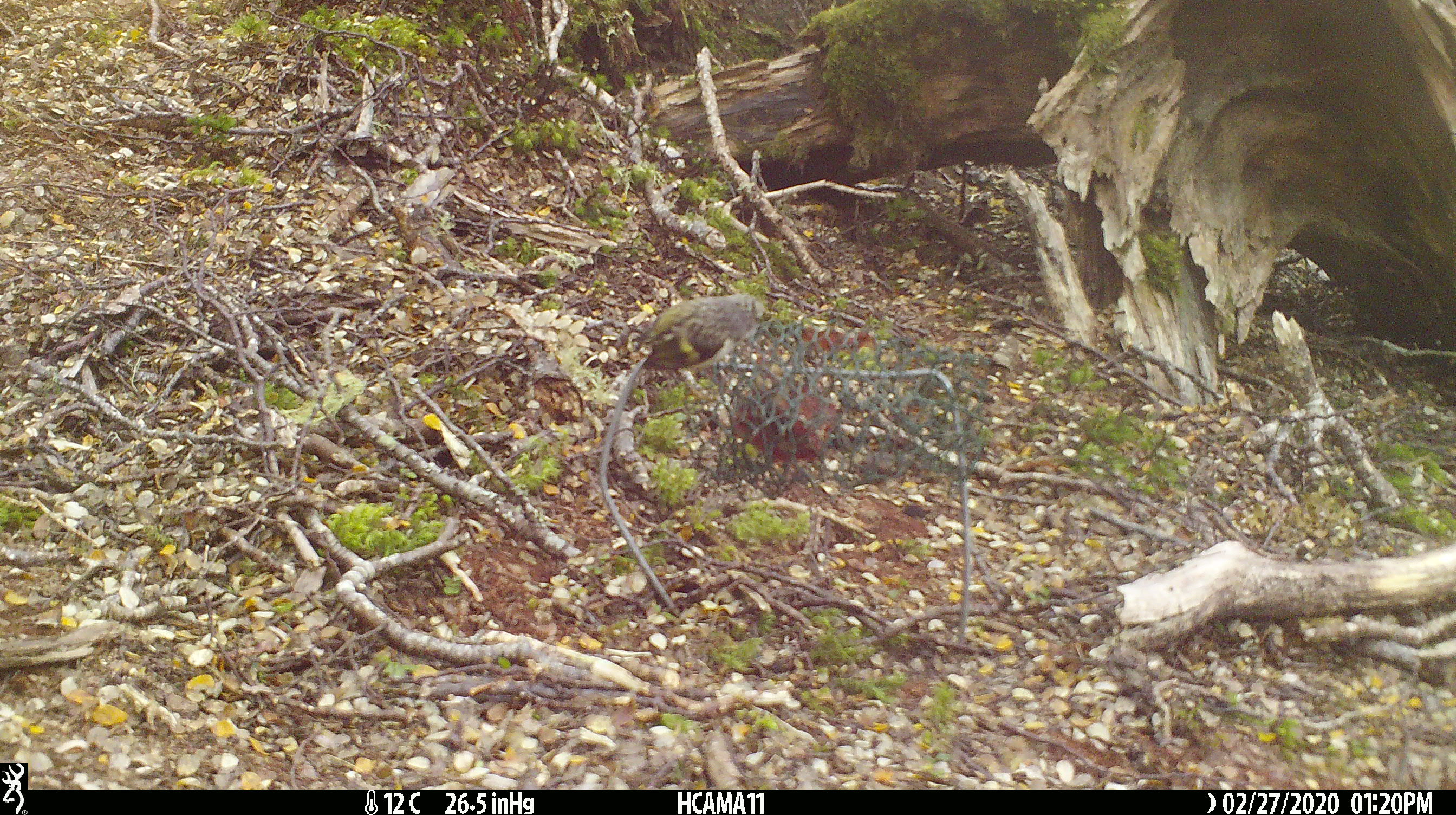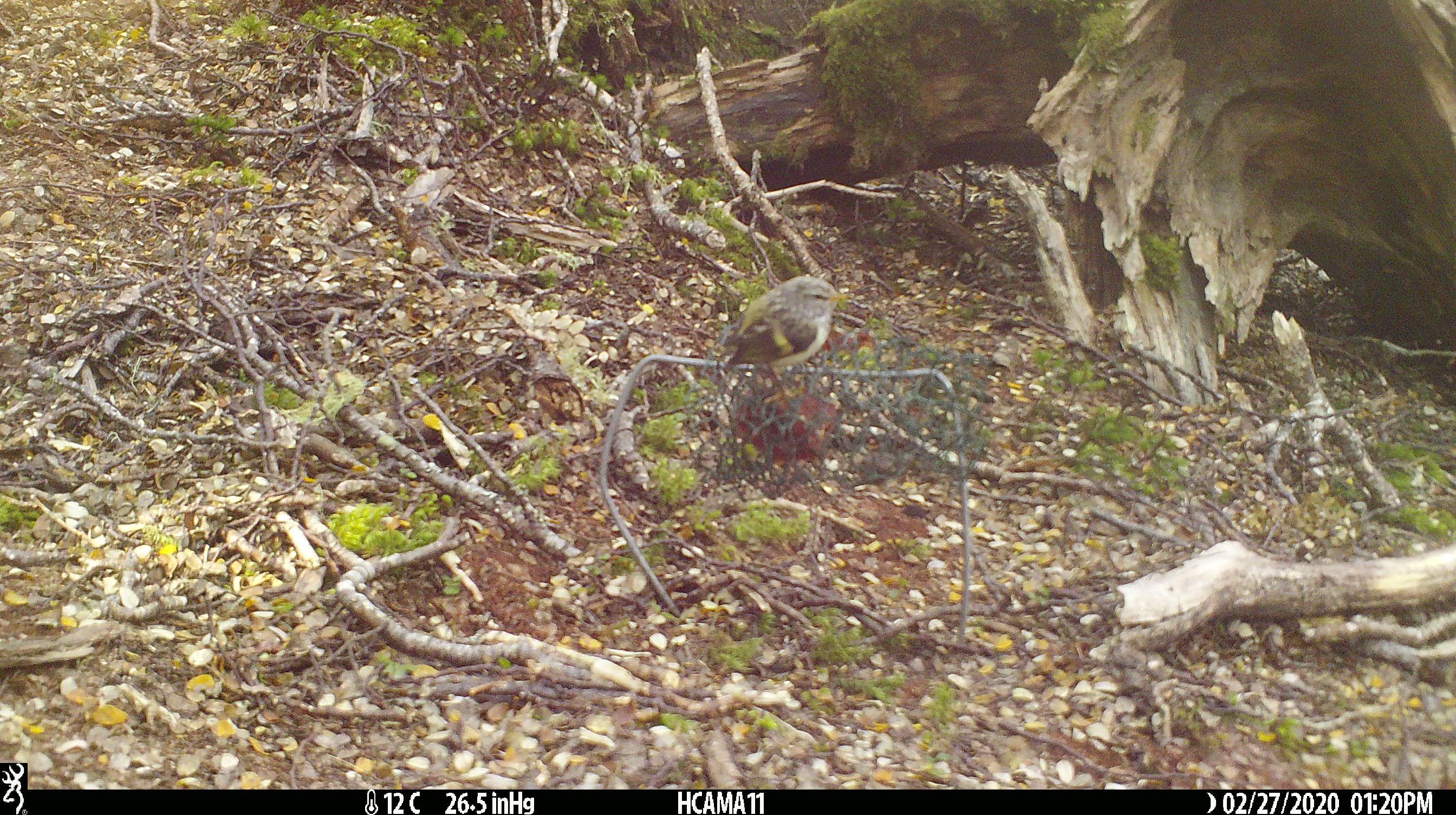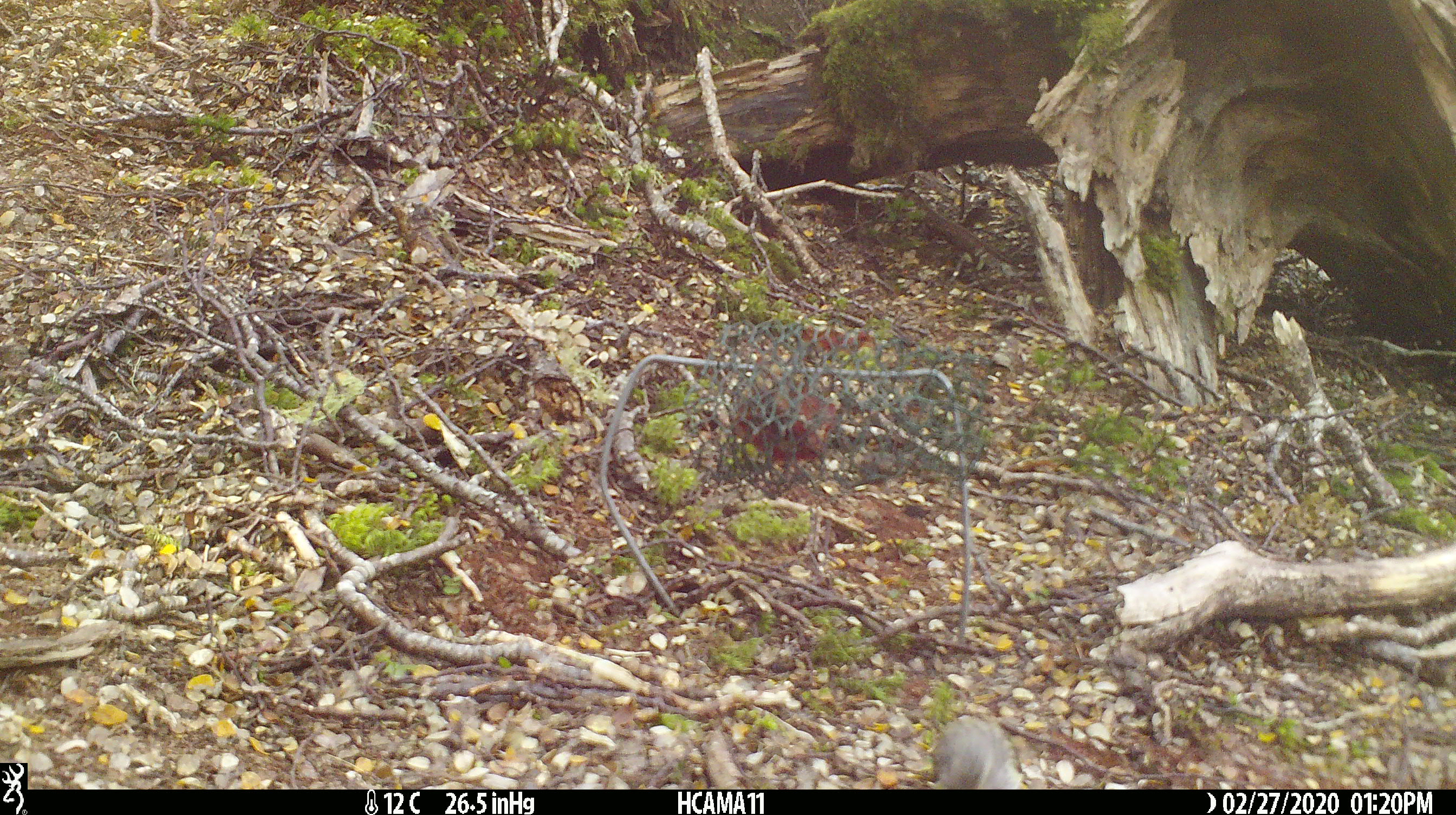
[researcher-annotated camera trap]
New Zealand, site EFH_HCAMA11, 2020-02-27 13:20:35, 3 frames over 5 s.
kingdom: Animalia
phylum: Chordata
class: Aves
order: Passeriformes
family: Acanthisittidae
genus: Acanthisitta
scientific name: Acanthisitta chloris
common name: rifleman